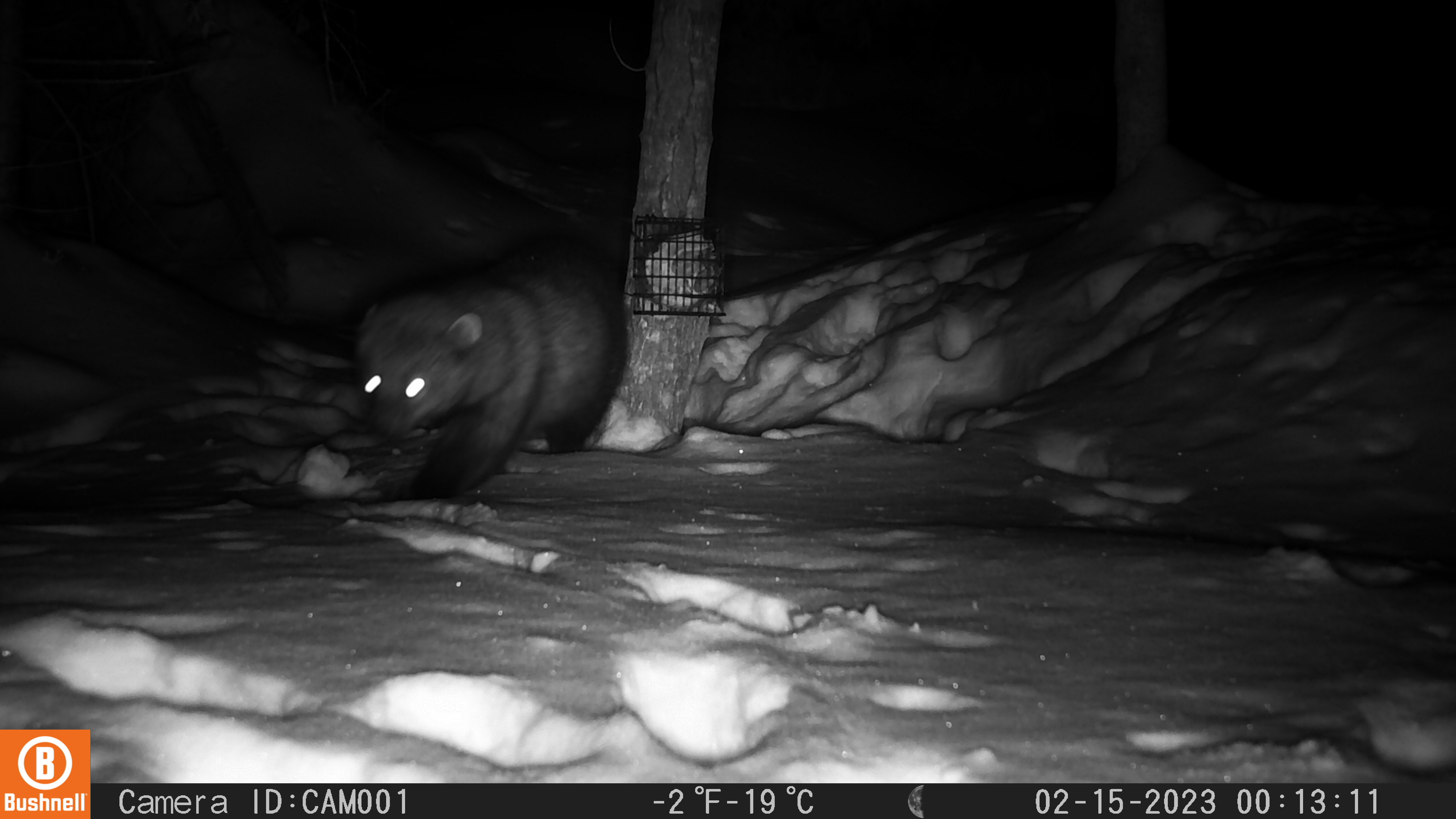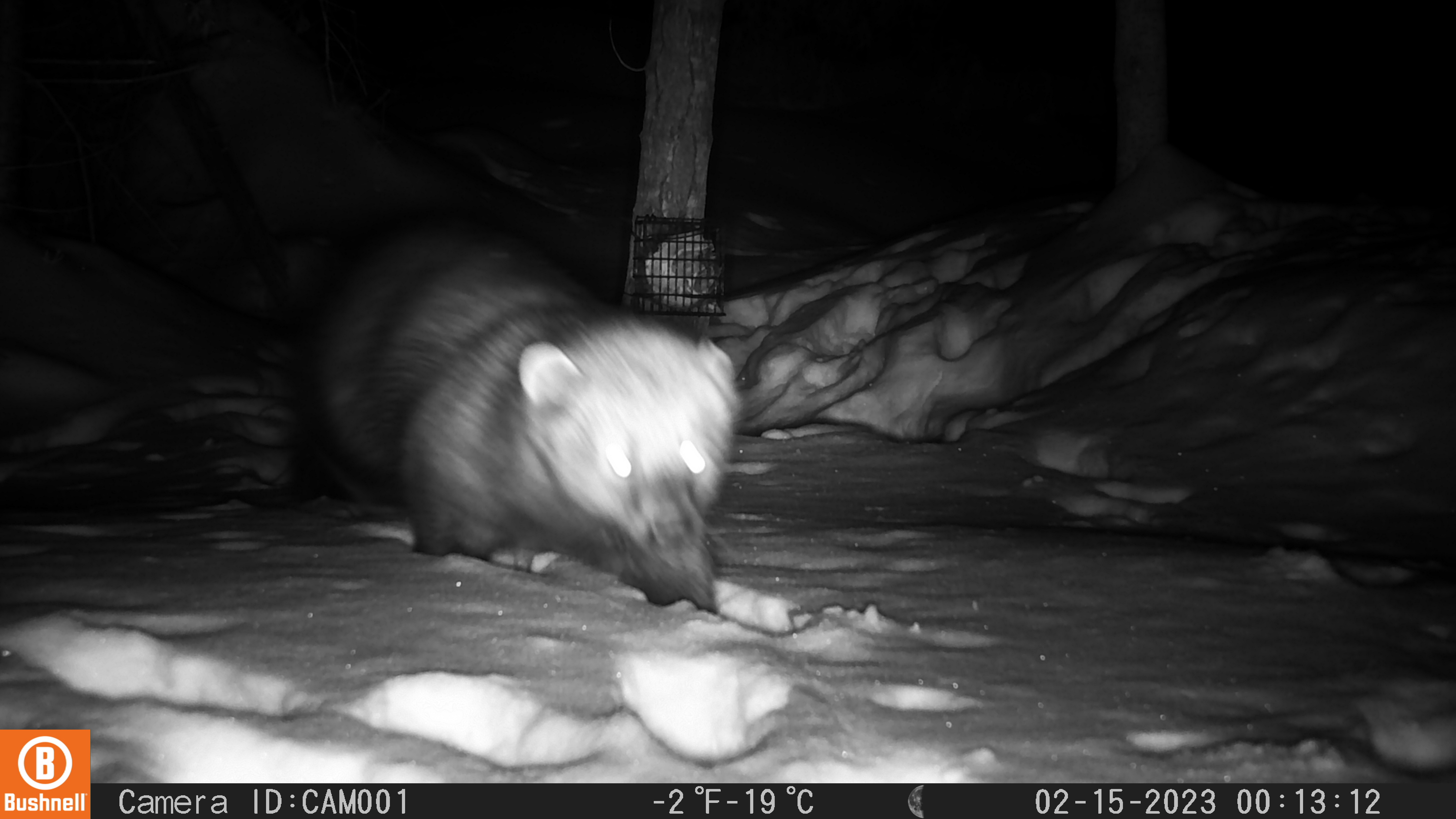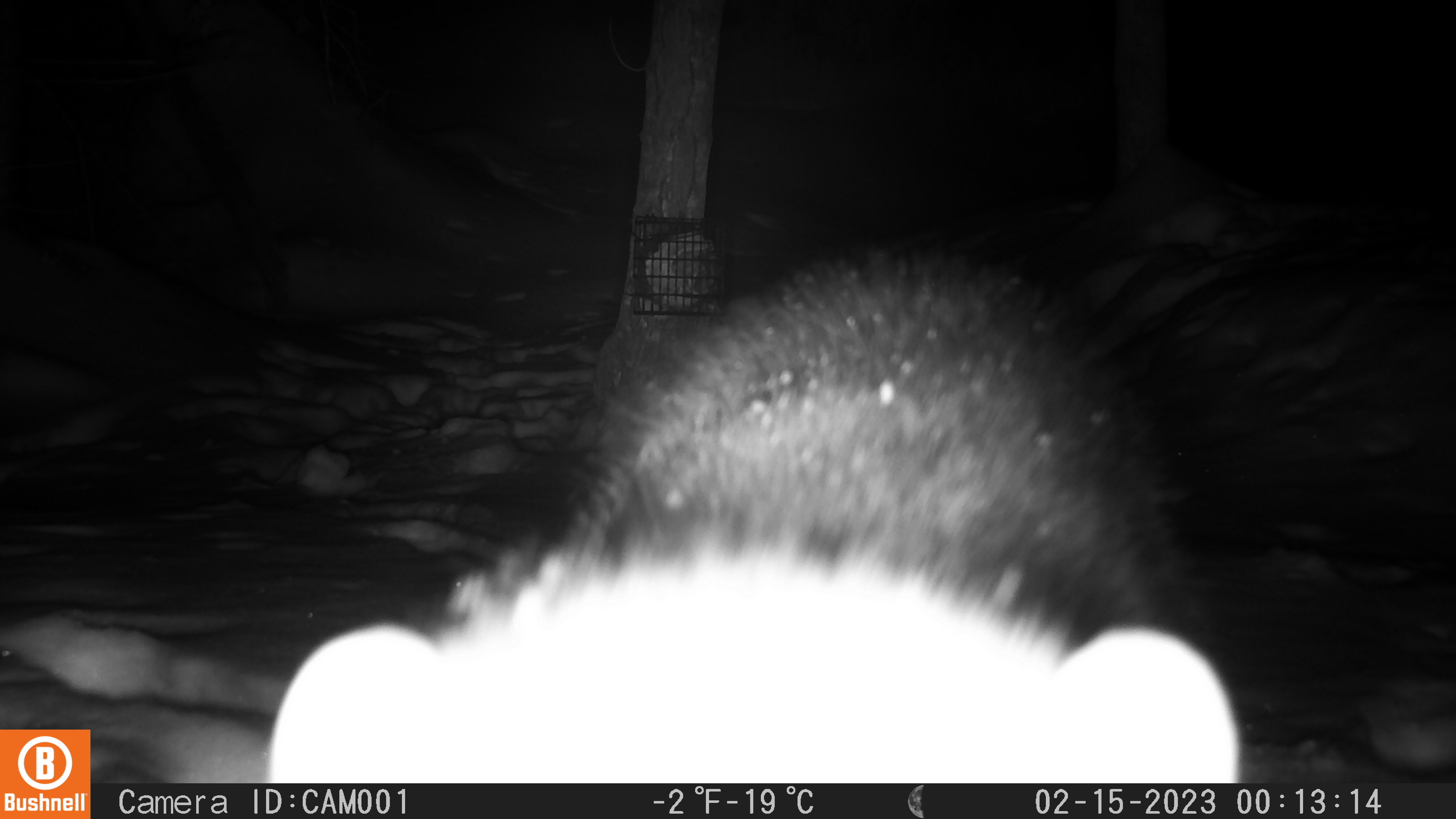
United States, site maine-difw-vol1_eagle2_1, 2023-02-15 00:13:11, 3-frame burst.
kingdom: Animalia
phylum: Chordata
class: Mammalia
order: Carnivora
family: Mustelidae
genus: Pekania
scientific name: Pekania pennanti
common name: fisher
Fisher (Pekania pennanti).